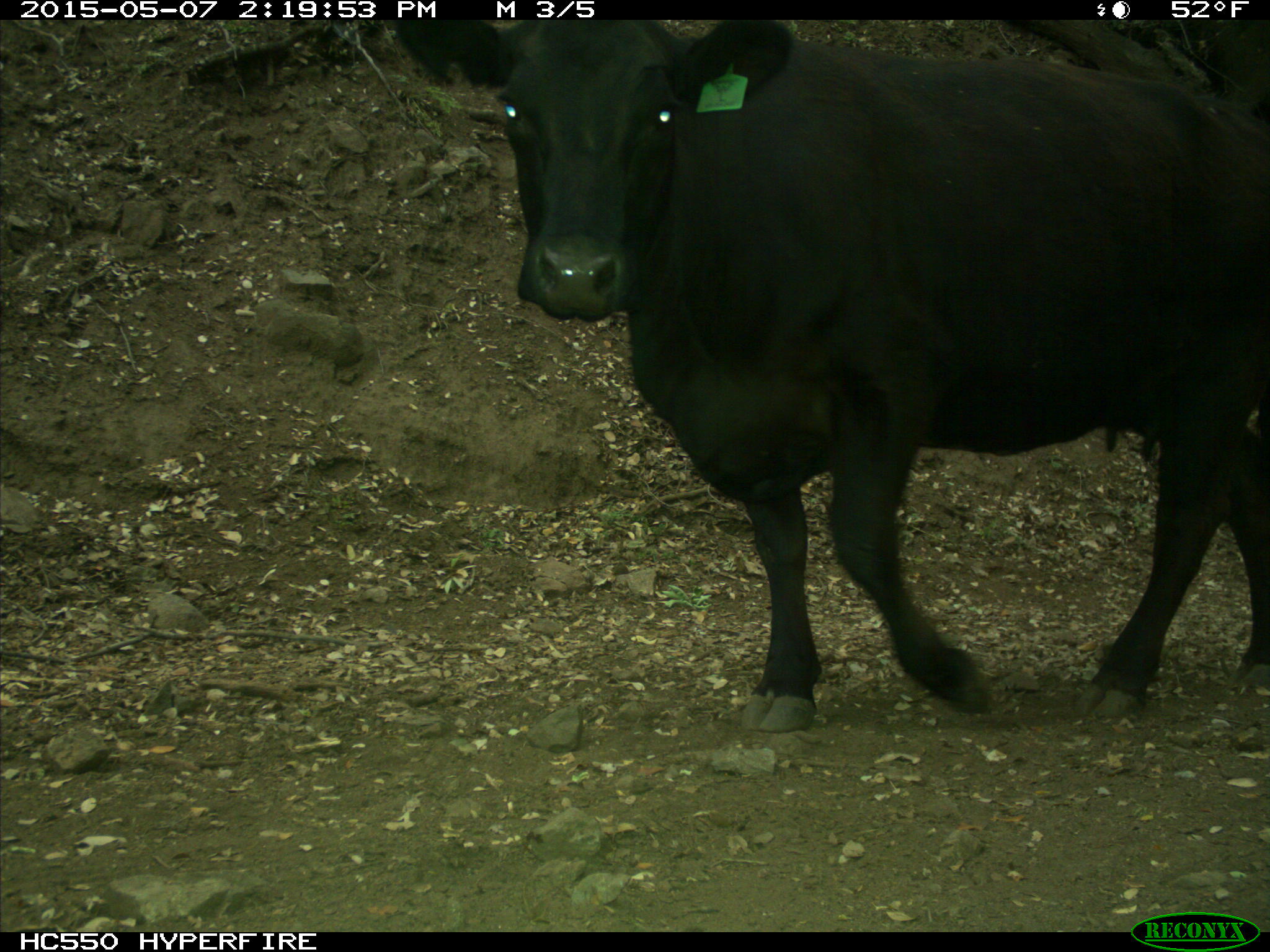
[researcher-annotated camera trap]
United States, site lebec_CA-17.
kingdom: Animalia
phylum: Chordata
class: Mammalia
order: Artiodactyla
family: Bovidae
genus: Bos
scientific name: Bos taurus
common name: domestic cow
Bos taurus (domestic cow).